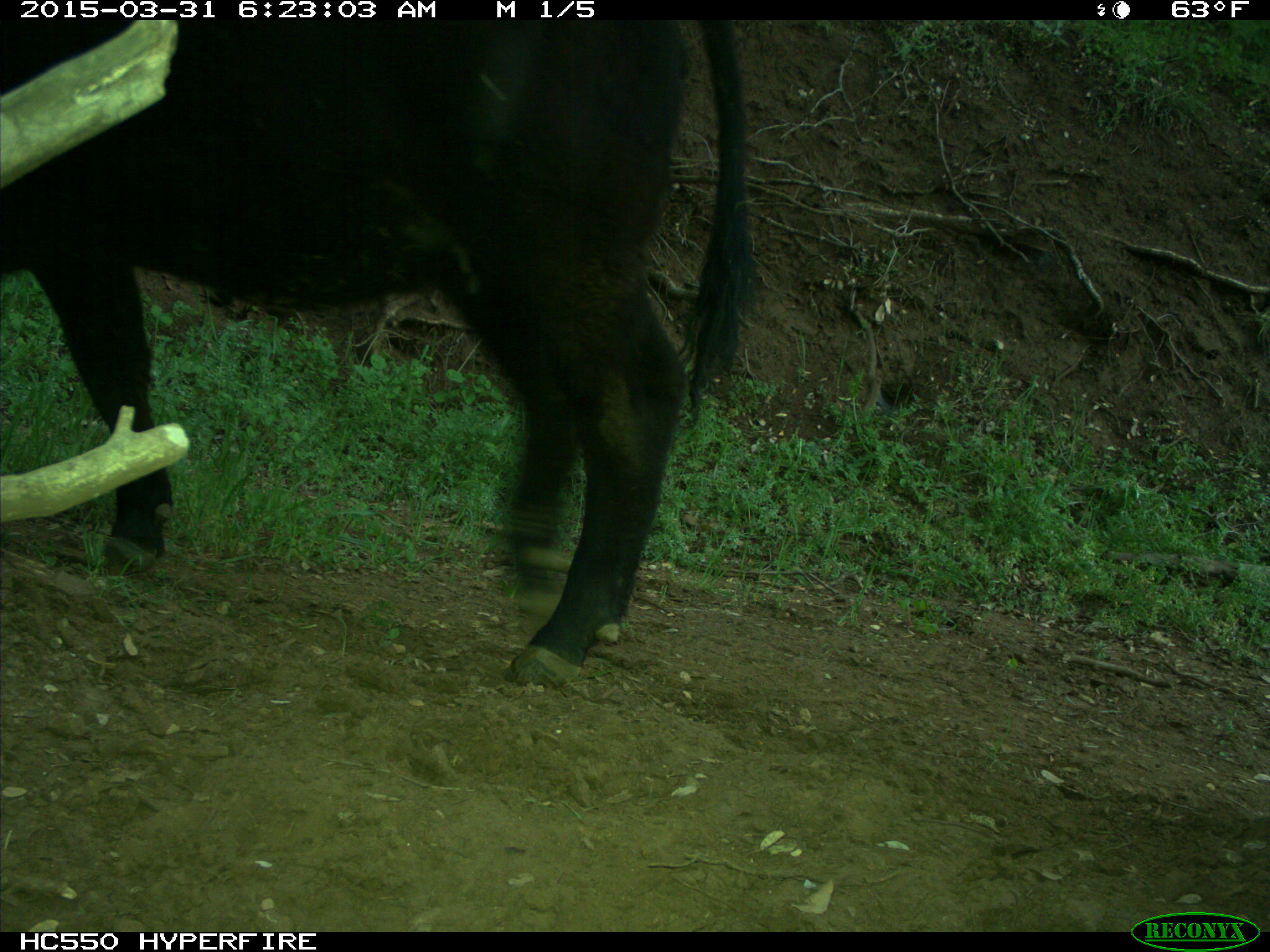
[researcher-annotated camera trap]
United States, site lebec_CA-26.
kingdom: Animalia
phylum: Chordata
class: Mammalia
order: Artiodactyla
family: Bovidae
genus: Bos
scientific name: Bos taurus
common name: domestic cow